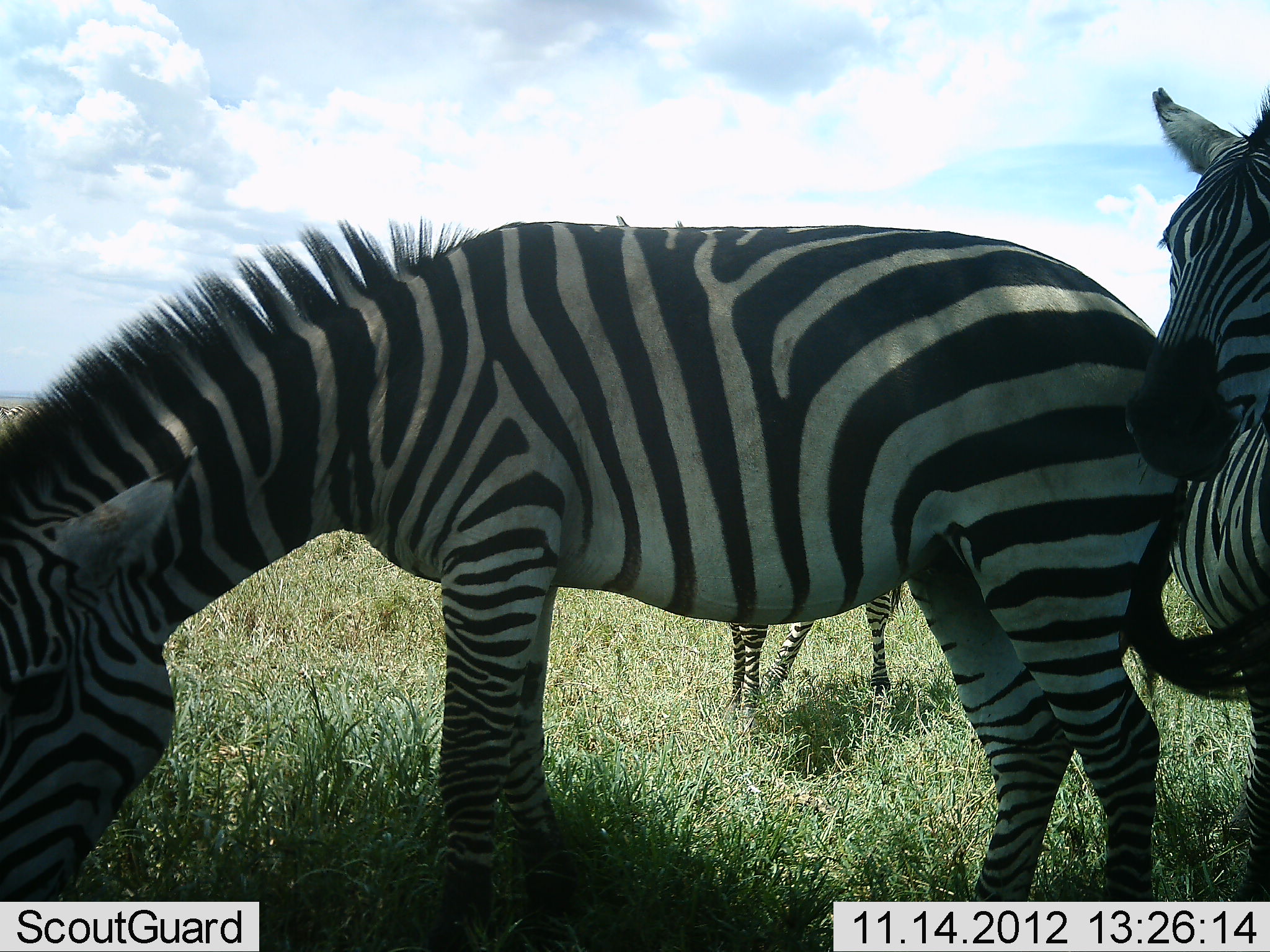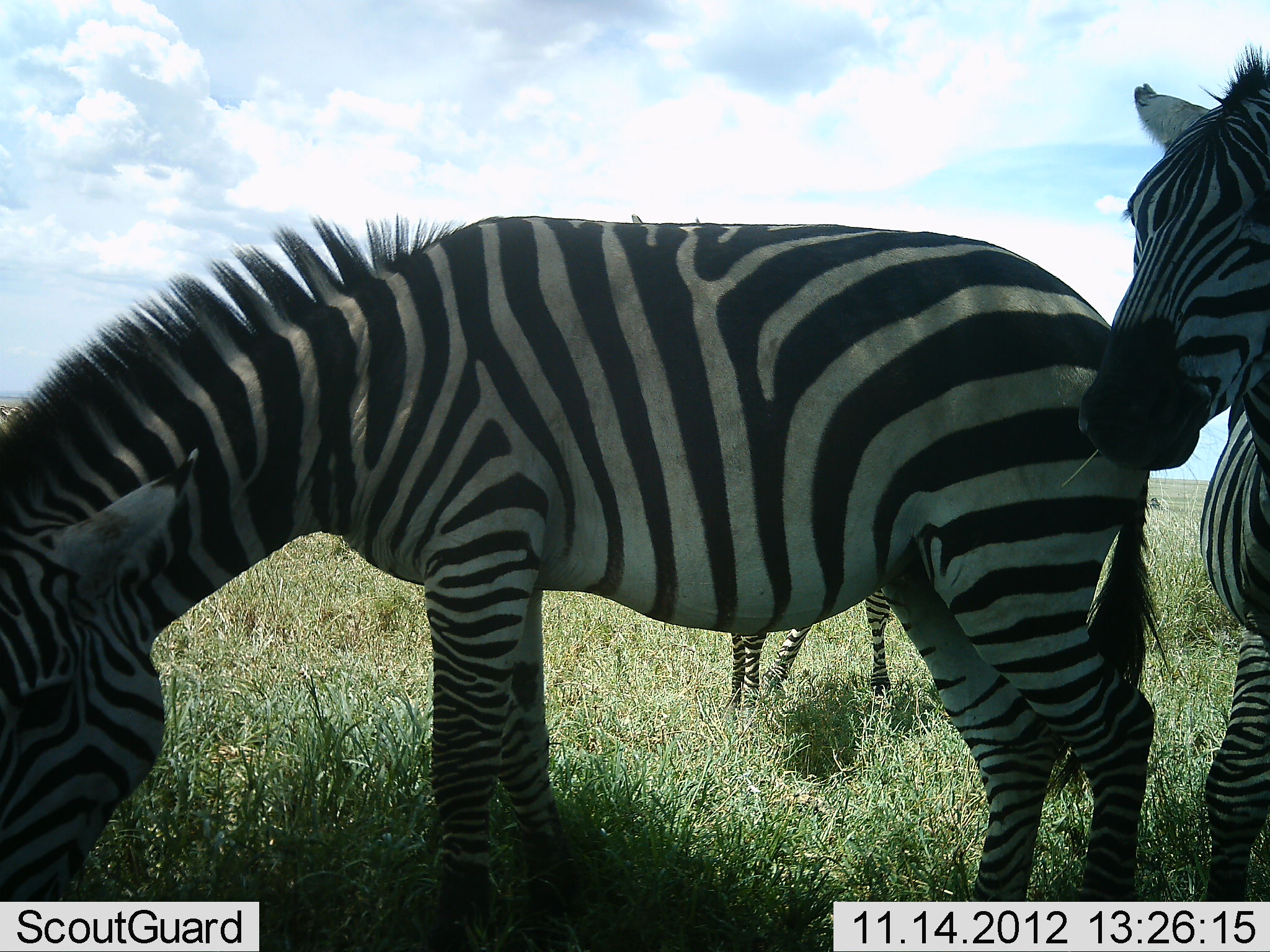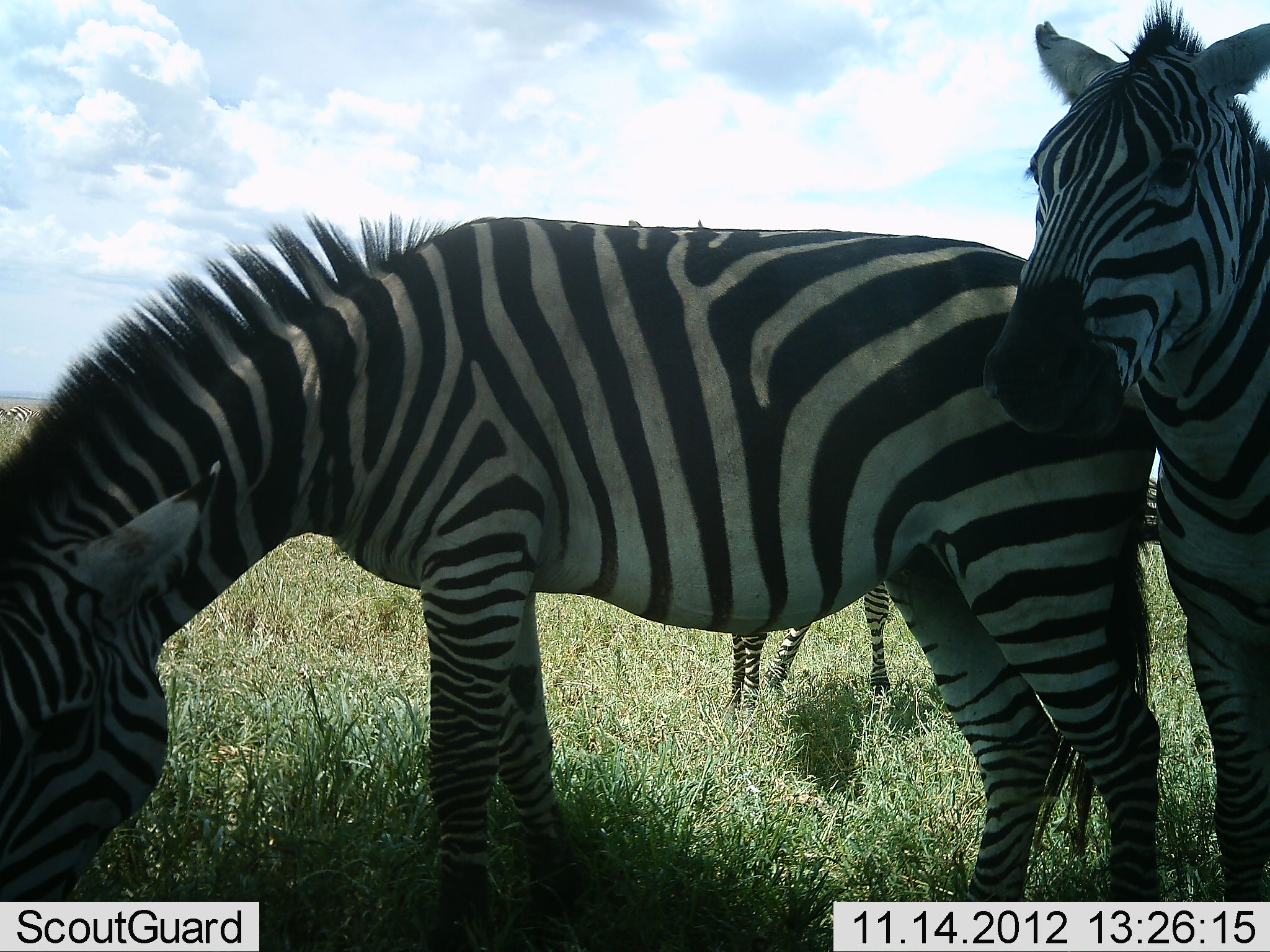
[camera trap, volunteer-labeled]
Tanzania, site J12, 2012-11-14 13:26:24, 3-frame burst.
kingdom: Animalia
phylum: Chordata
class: Mammalia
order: Perissodactyla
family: Equidae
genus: Equus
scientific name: Equus quagga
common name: plains zebra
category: zebra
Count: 3.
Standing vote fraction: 90%.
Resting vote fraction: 0%.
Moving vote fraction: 0%.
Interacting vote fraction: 20%.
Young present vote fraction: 0%.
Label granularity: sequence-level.